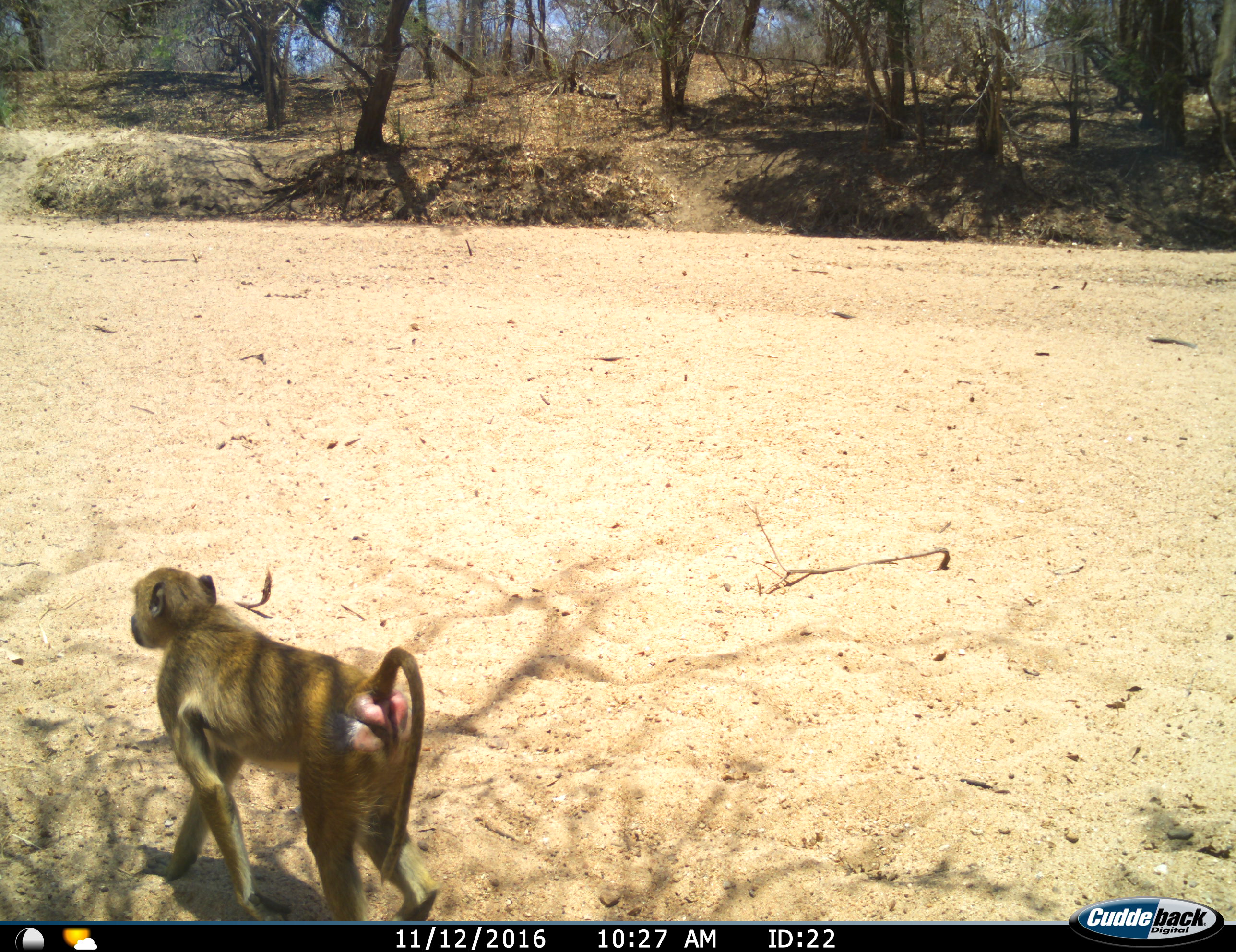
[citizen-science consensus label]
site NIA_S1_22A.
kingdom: Animalia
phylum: Chordata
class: Mammalia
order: Primates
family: Cercopithecidae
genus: Papio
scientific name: Papio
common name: baboon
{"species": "baboon (Papio)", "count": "1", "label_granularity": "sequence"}